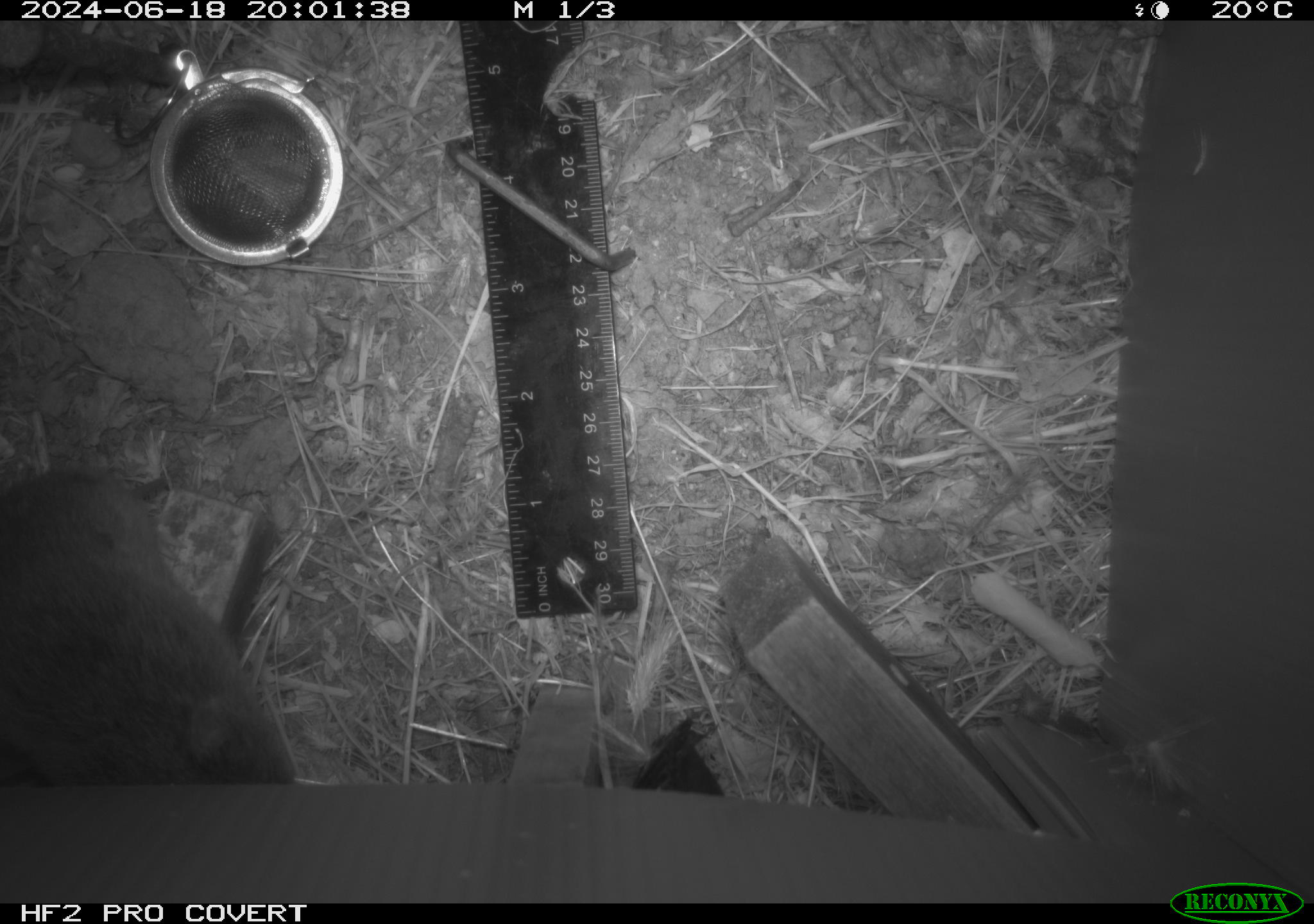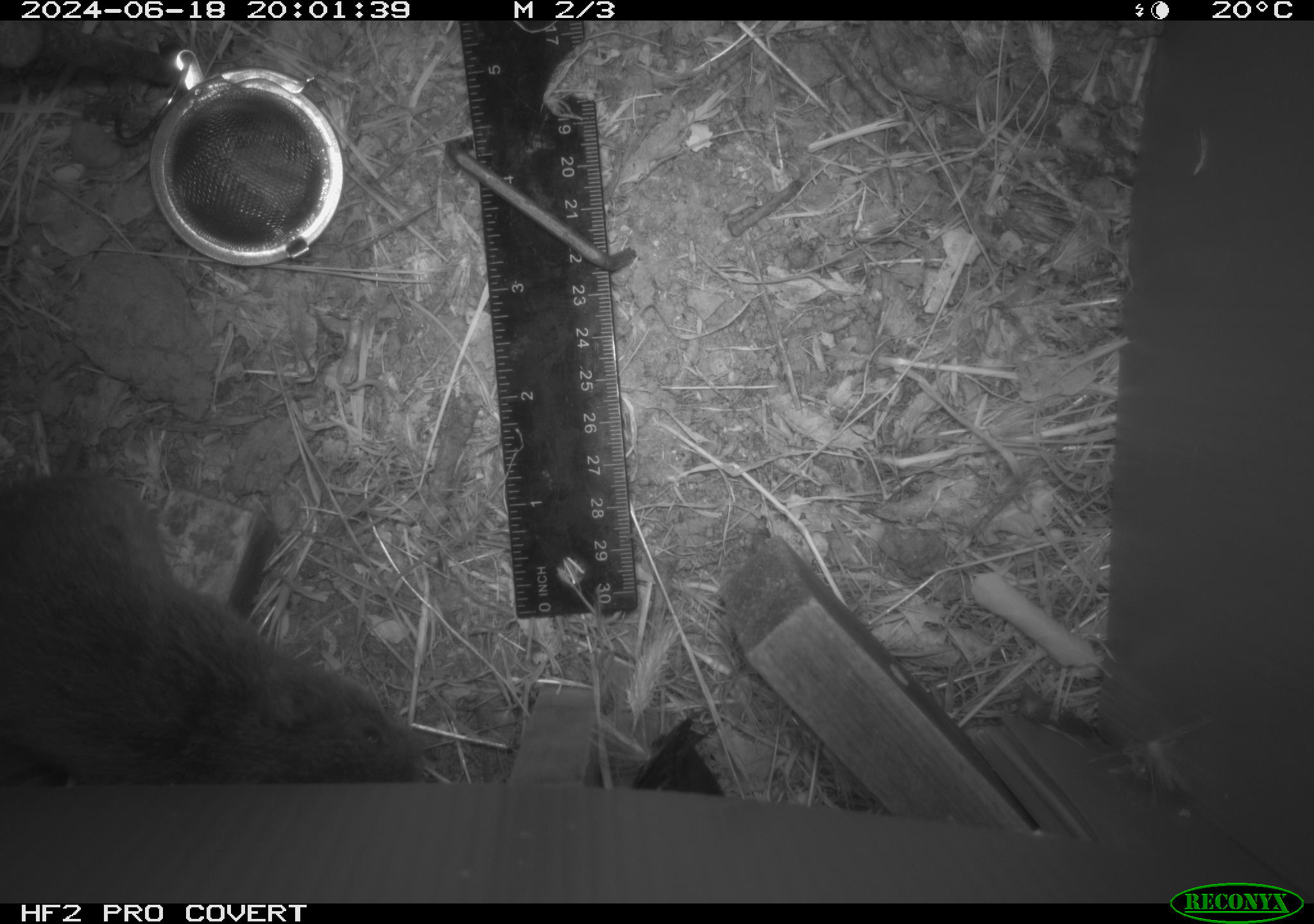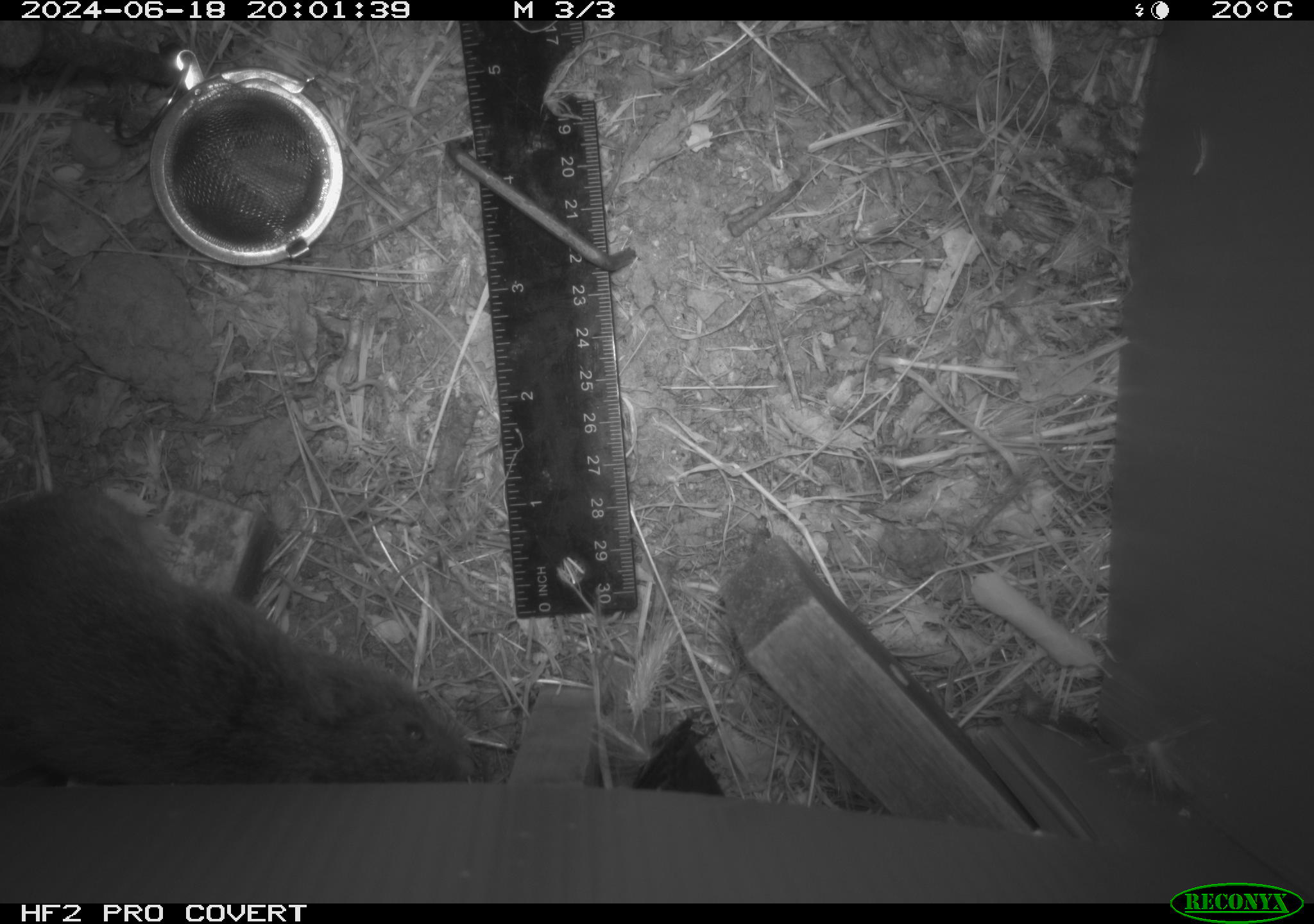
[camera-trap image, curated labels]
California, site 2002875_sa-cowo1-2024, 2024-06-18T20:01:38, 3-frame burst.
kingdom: Animalia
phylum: Chordata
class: Mammalia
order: Rodentia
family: Cricetidae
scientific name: Arvicolinae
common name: voles, lemmings, and muskrats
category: arvicolinae subfamily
Arvicolinae subfamily (voles, lemmings, and muskrats) (Arvicolinae).